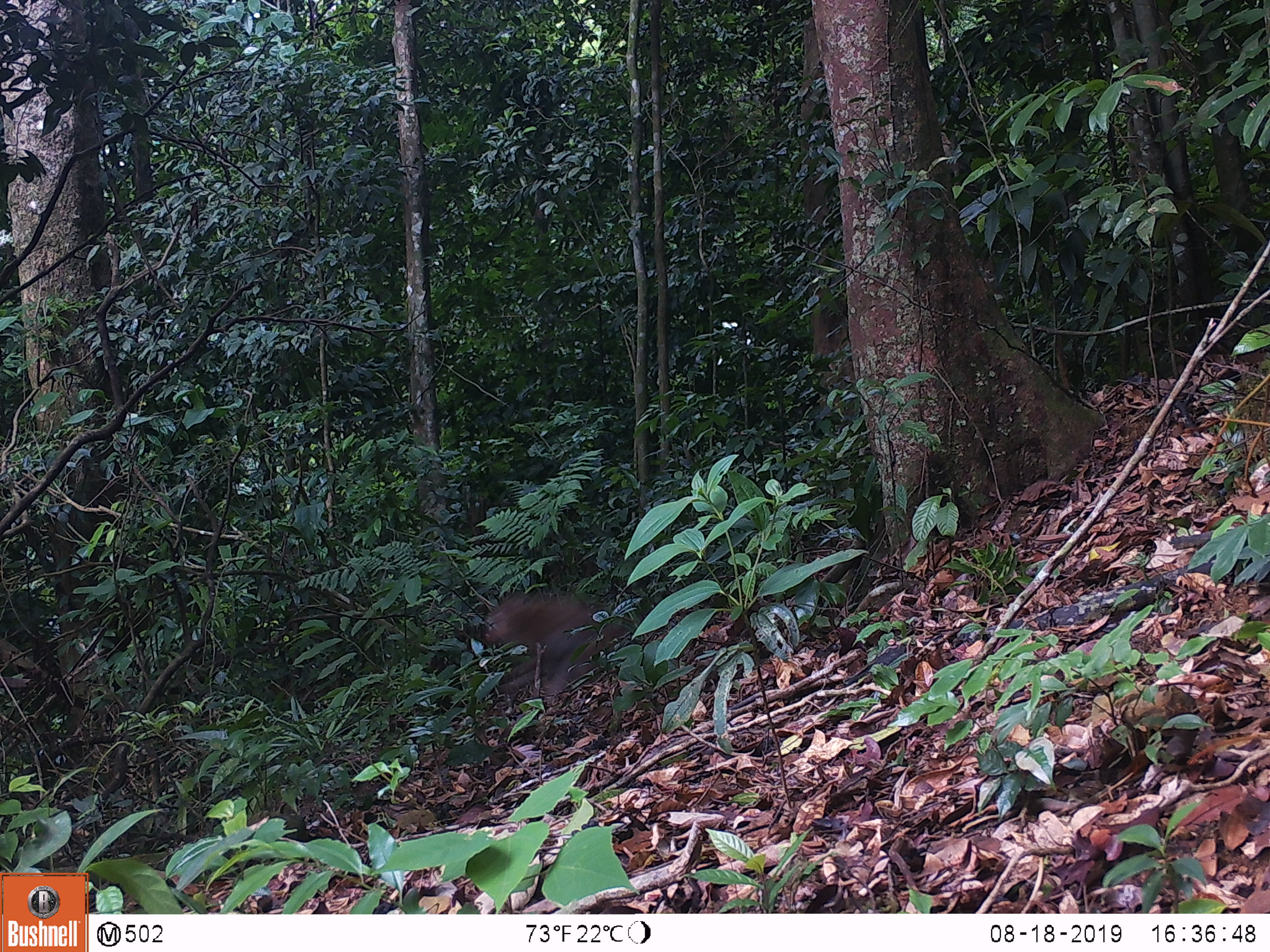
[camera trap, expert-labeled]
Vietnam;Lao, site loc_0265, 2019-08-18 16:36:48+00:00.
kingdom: Animalia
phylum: Chordata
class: Mammalia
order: Primates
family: Cercopithecidae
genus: Macaca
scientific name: Macaca nemestrina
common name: pig-tailed macaque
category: pig tailed macaque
Pig tailed macaque (pig-tailed macaque) (Macaca nemestrina). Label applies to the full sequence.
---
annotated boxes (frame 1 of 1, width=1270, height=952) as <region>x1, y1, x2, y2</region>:
pig tailed macaque: <region>485, 588, 631, 699</region>; <region>812, 296, 860, 420</region>